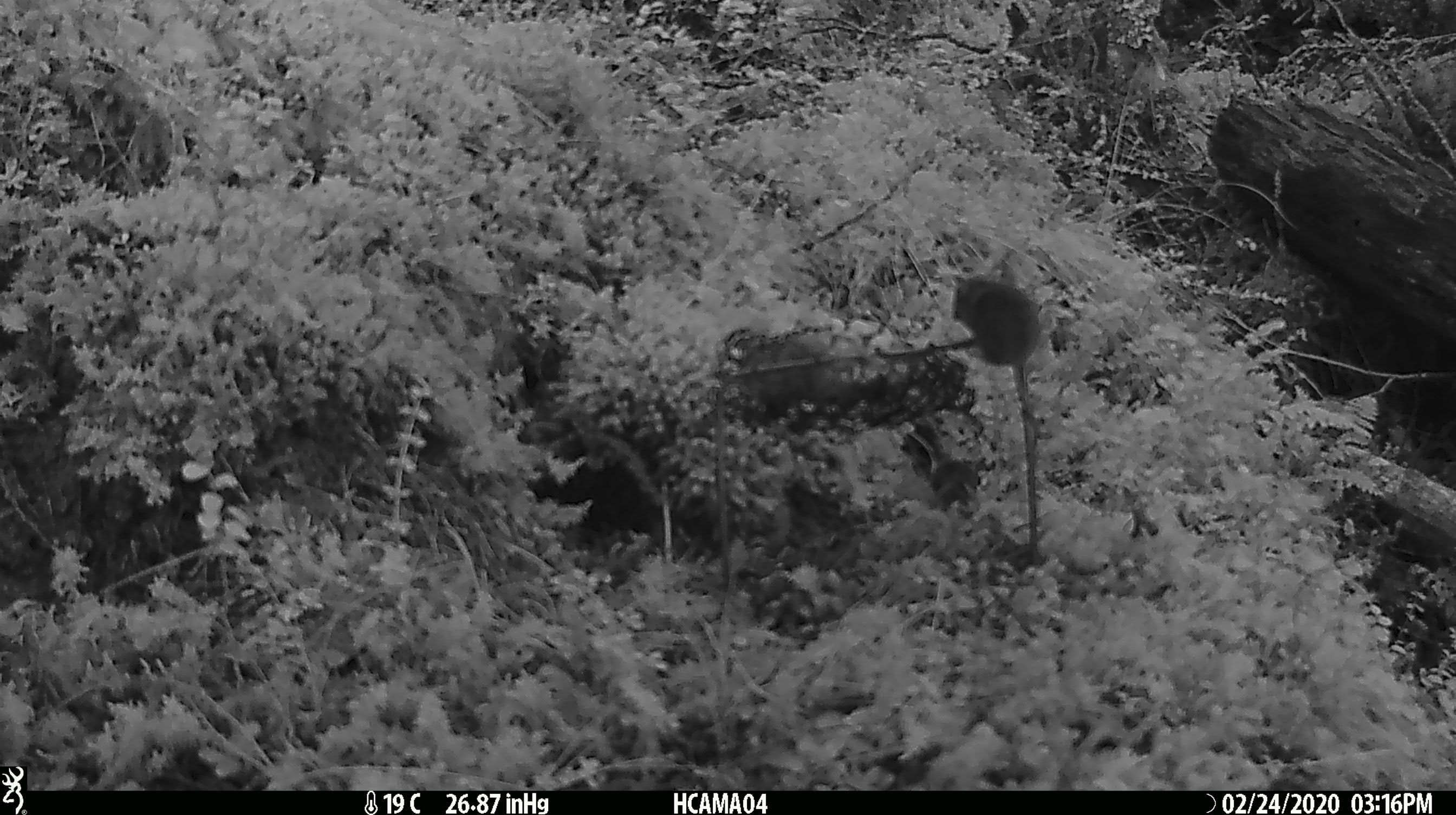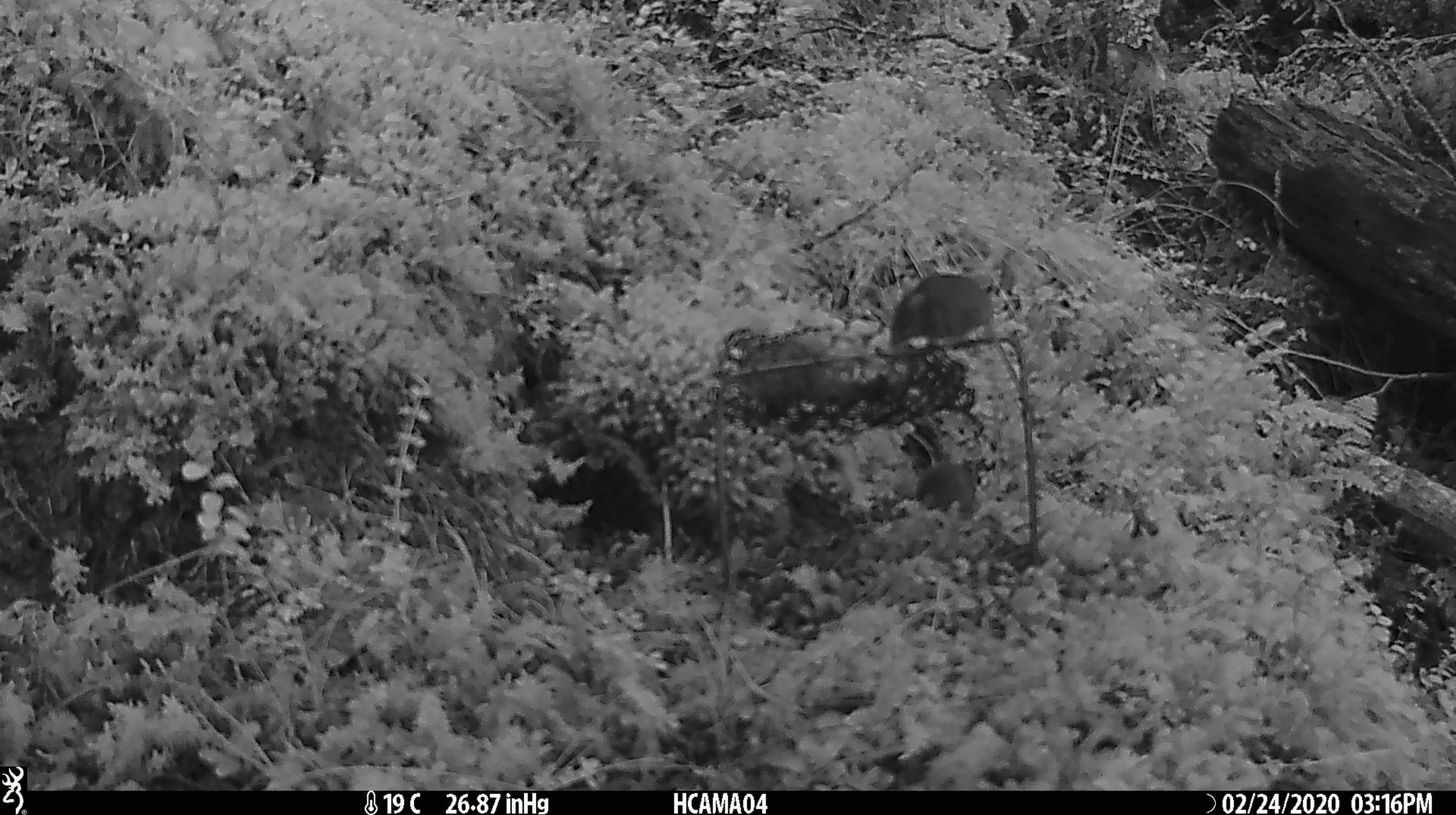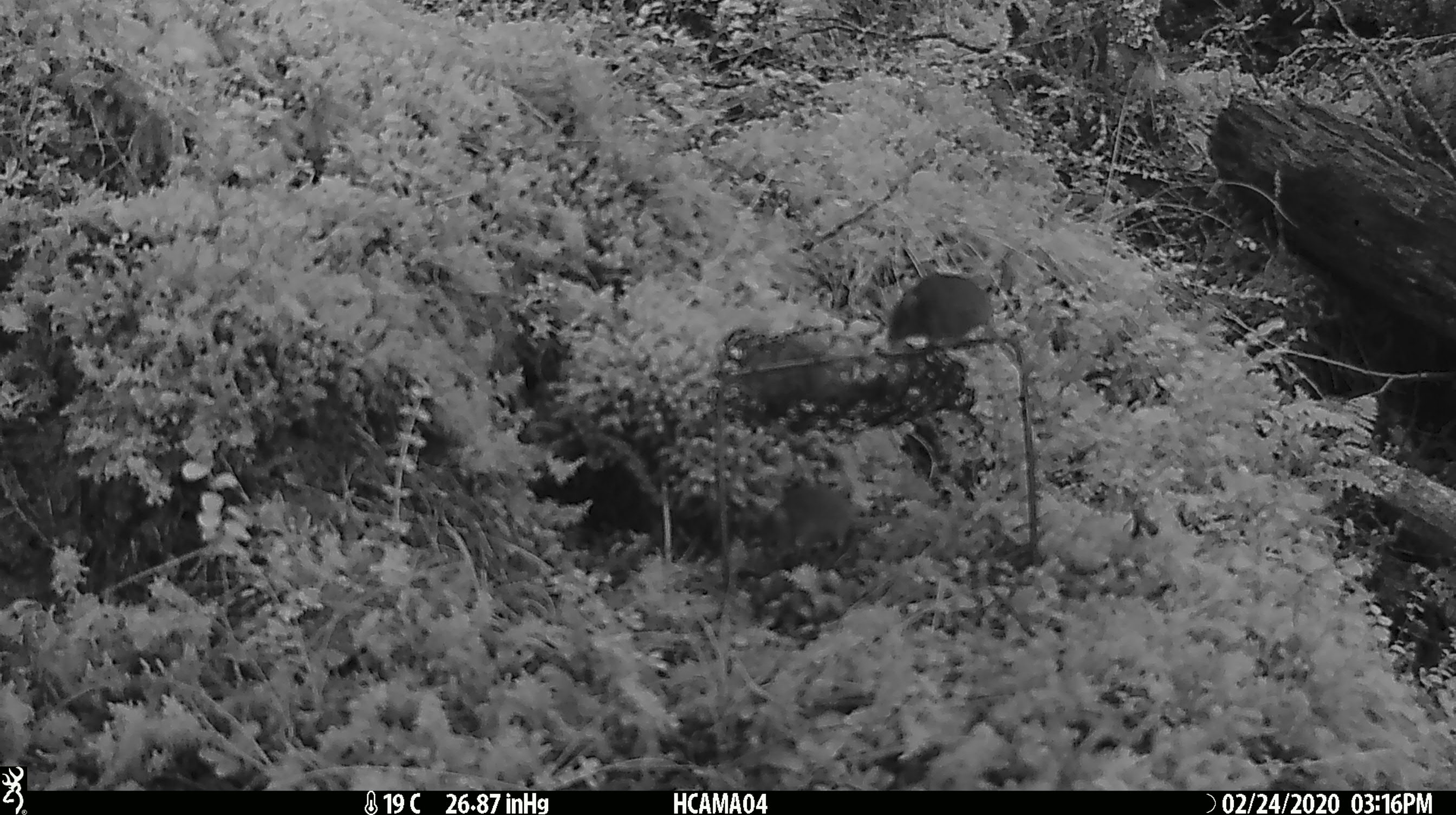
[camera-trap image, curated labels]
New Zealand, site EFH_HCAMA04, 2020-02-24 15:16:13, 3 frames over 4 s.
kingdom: Animalia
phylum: Chordata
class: Mammalia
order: Rodentia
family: Muridae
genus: Mus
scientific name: Mus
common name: mouse